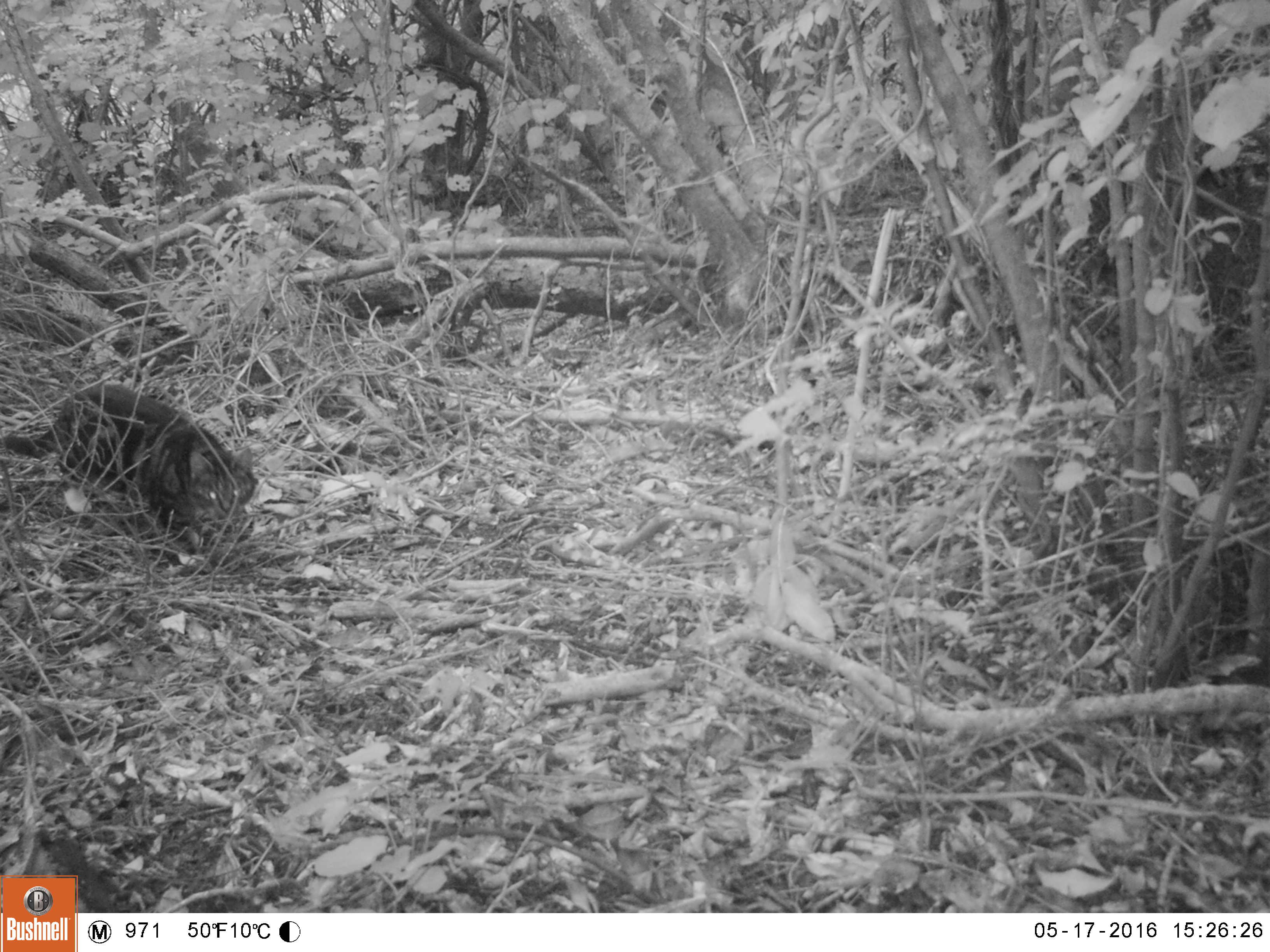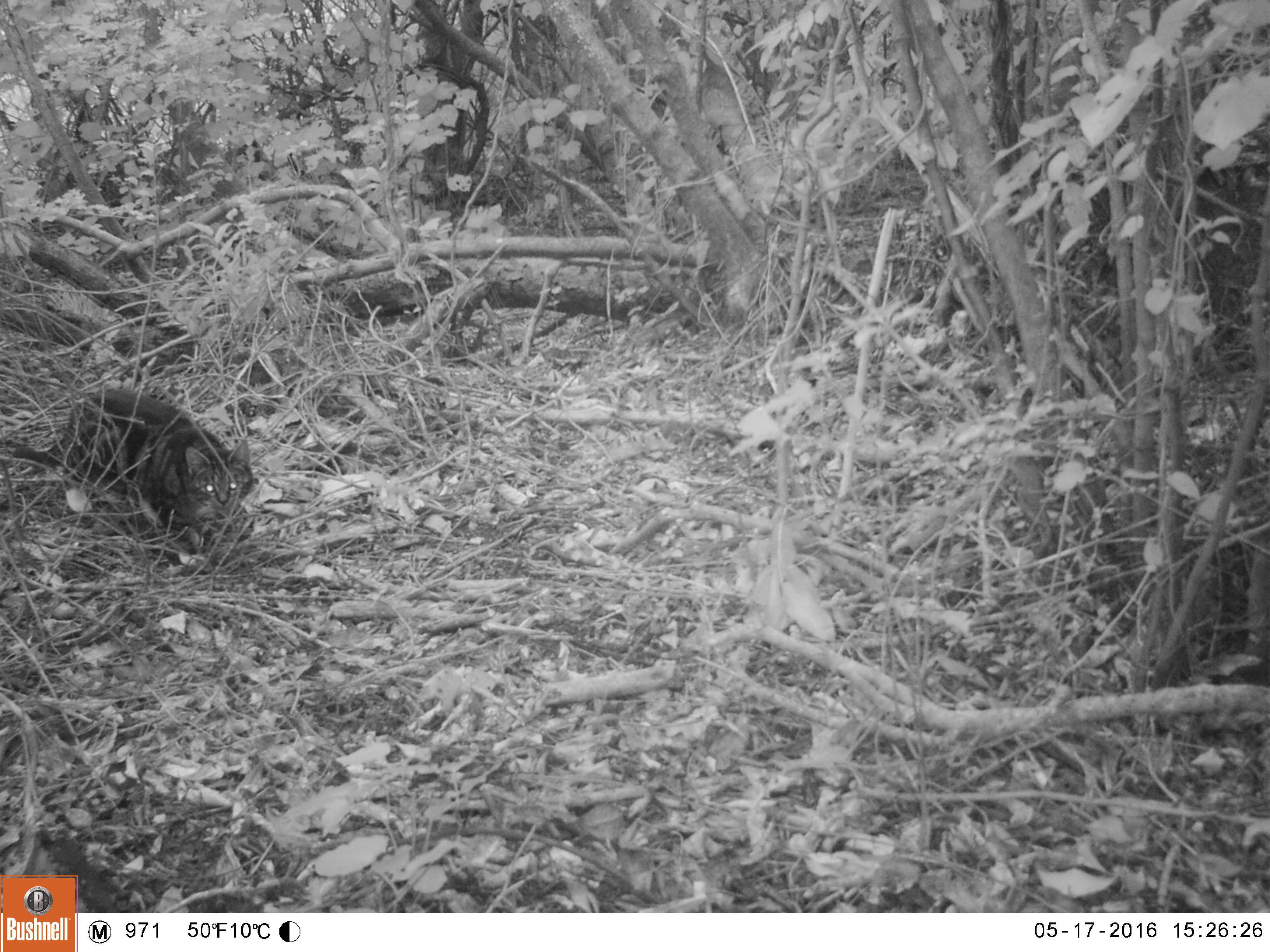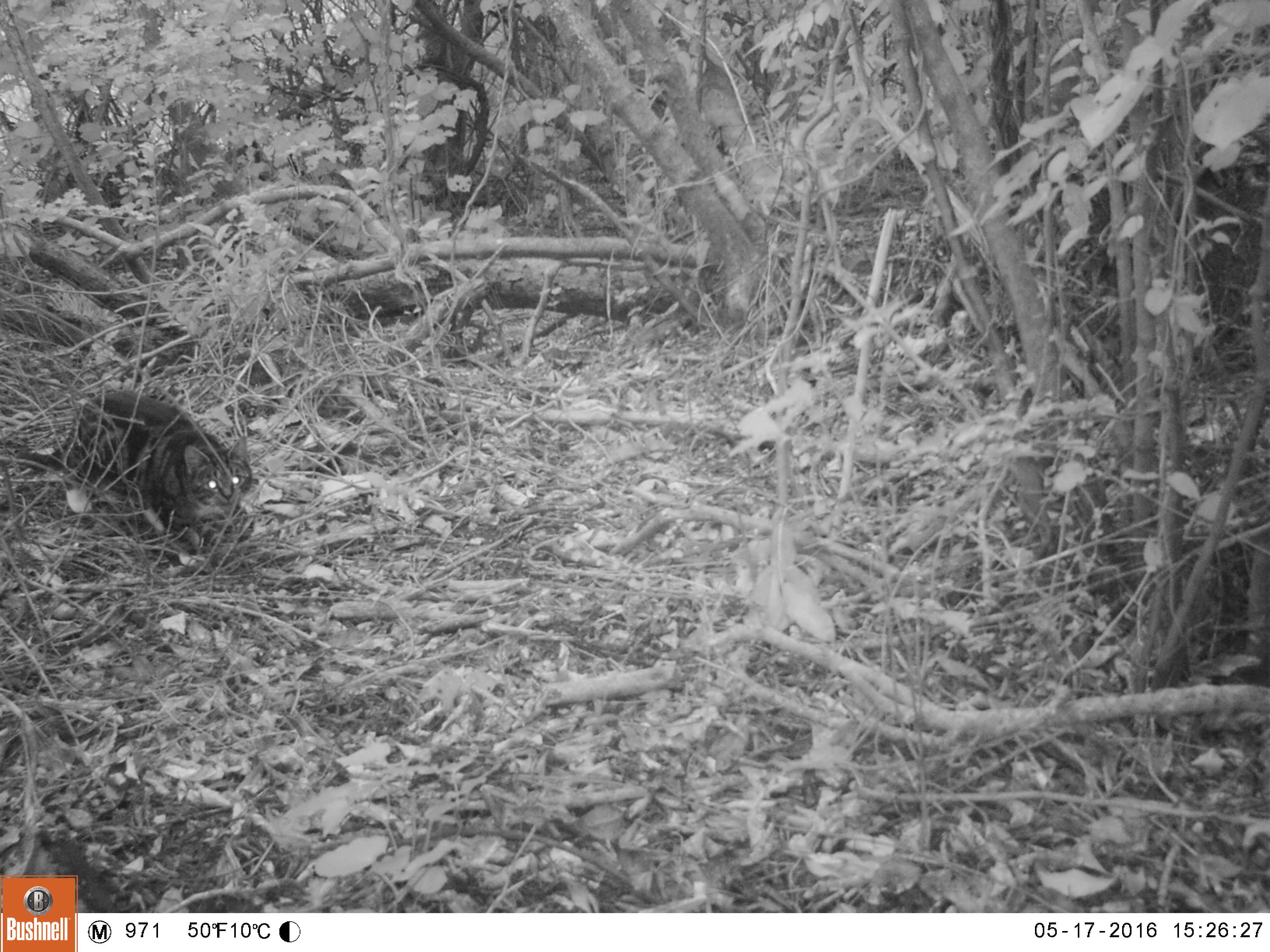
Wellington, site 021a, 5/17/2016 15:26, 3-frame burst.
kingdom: Animalia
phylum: Chordata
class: Mammalia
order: Carnivora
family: Felidae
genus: Felis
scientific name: Felis catus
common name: cat